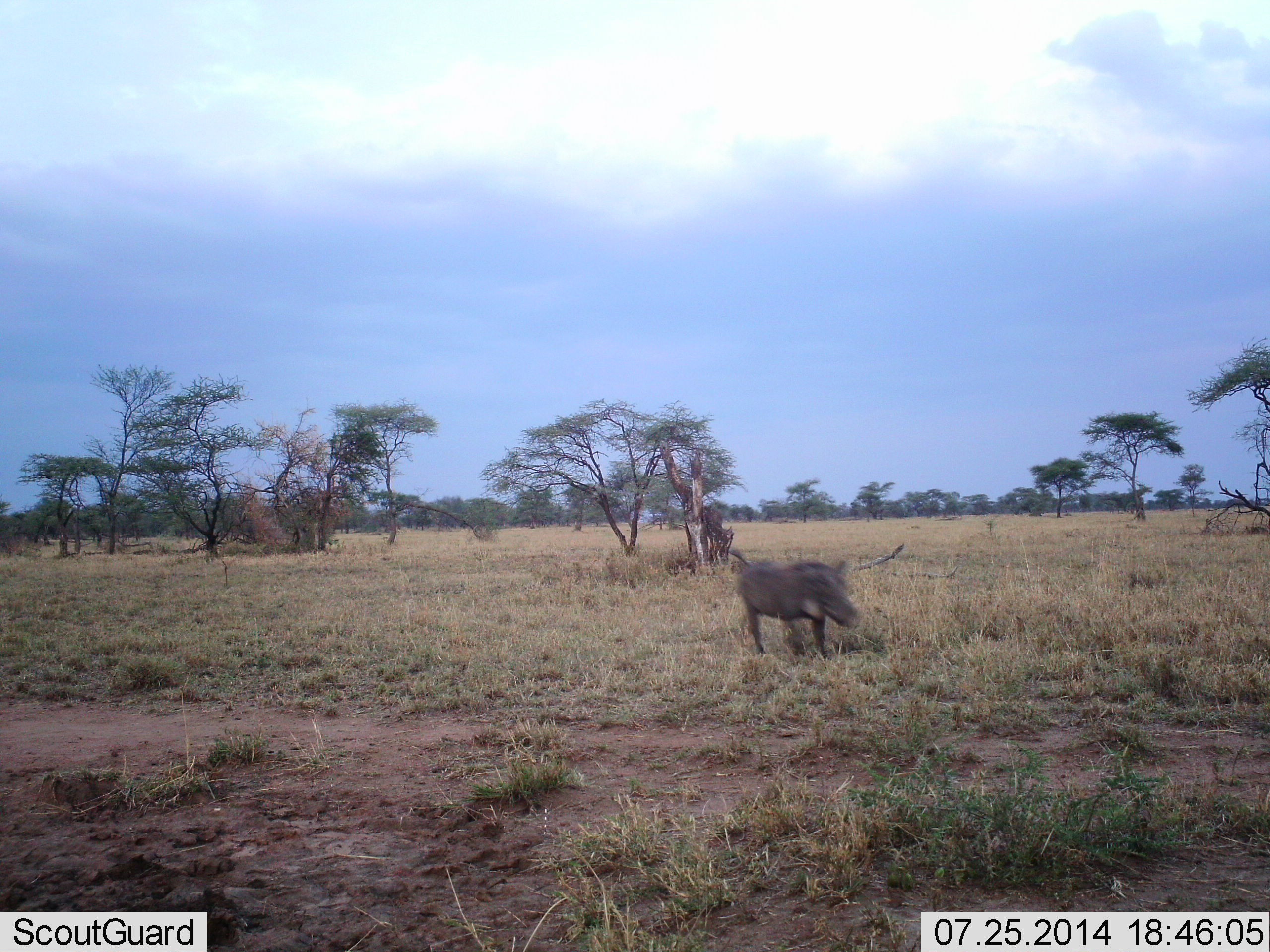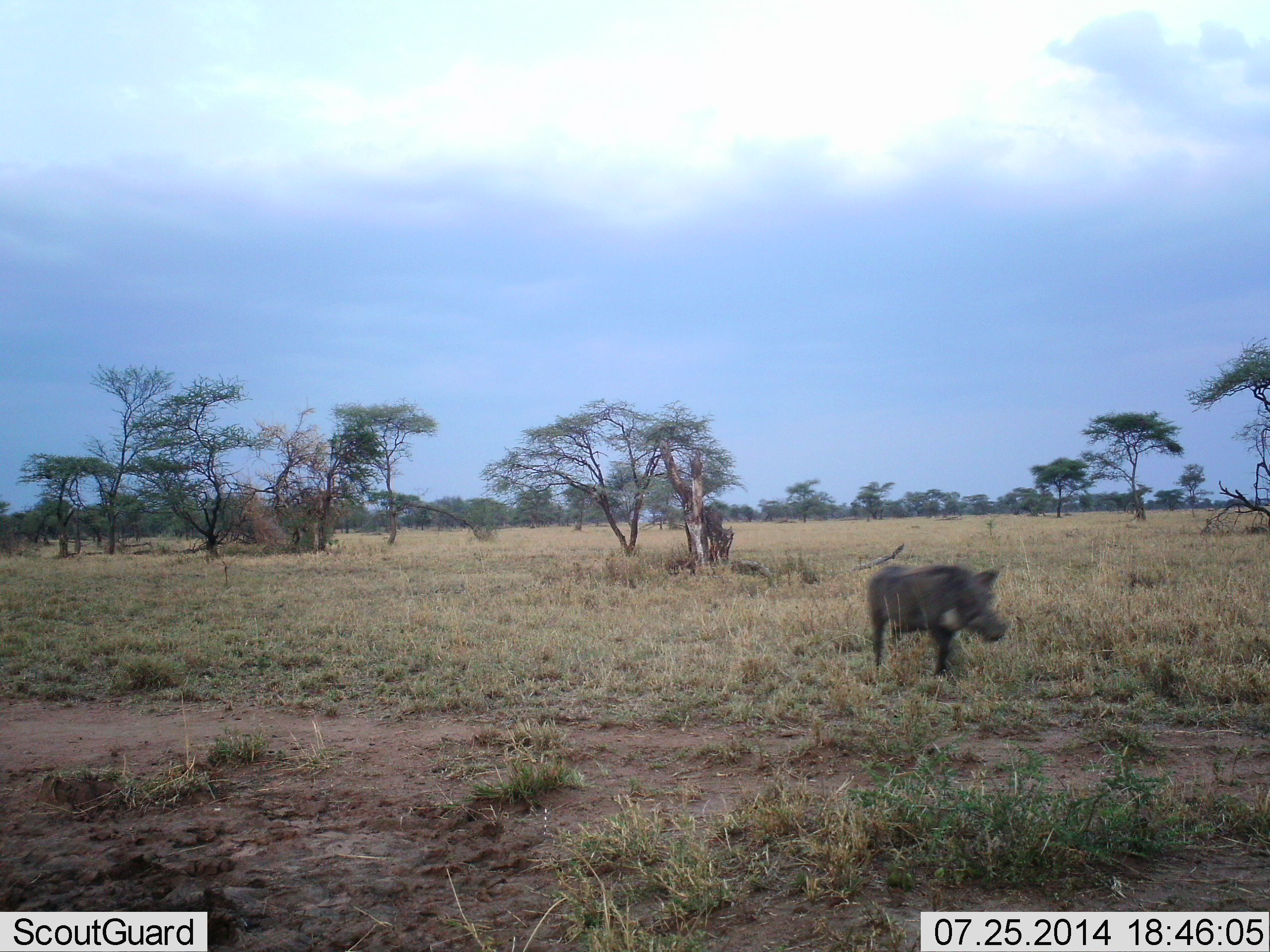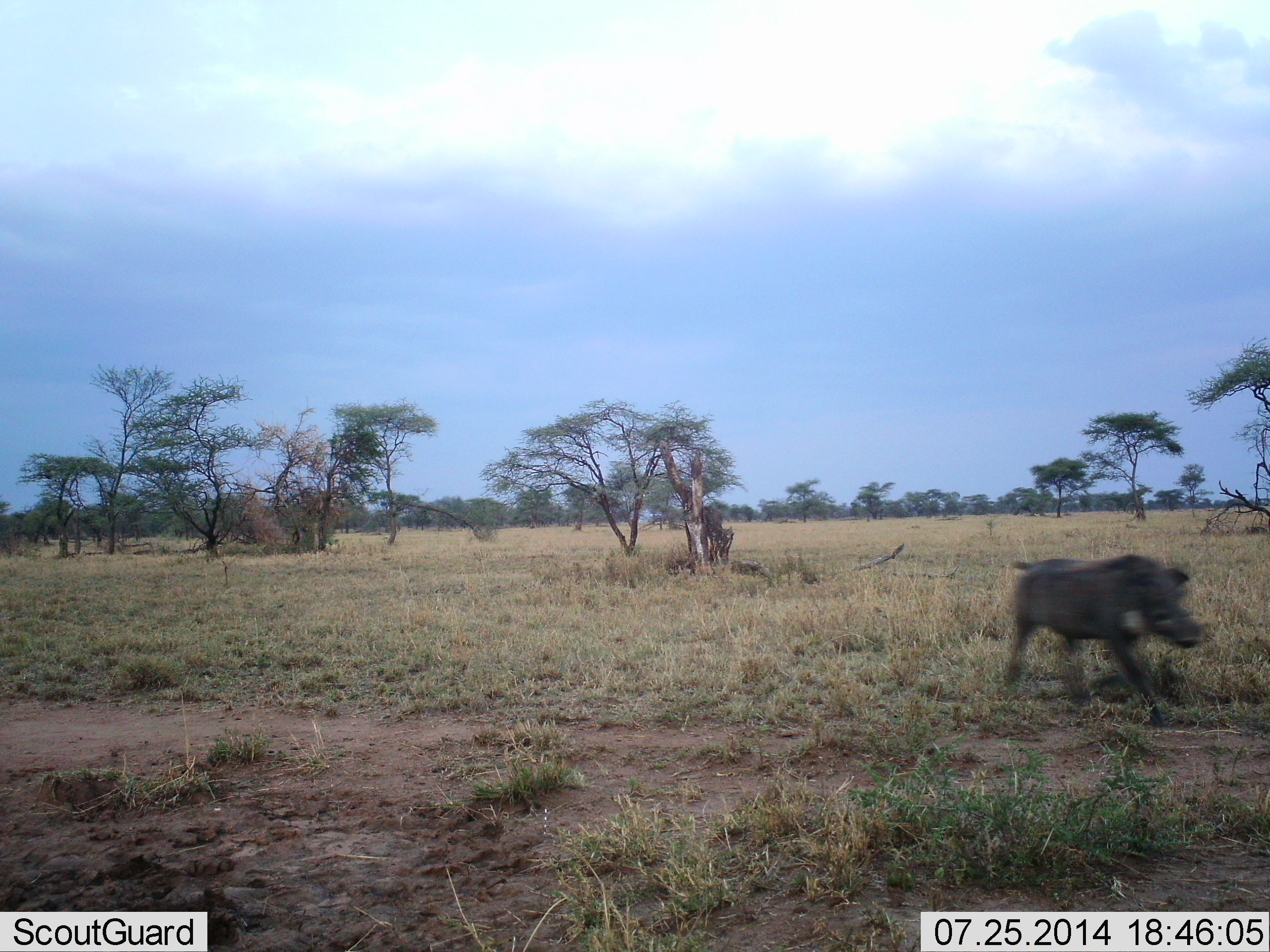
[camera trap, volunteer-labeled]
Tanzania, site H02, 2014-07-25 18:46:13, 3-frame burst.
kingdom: Animalia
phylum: Chordata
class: Mammalia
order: Artiodactyla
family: Suidae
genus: Phacochoerus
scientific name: Phacochoerus africanus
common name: warthog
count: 1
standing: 10%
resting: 0%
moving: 100%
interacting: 0%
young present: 0%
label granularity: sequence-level